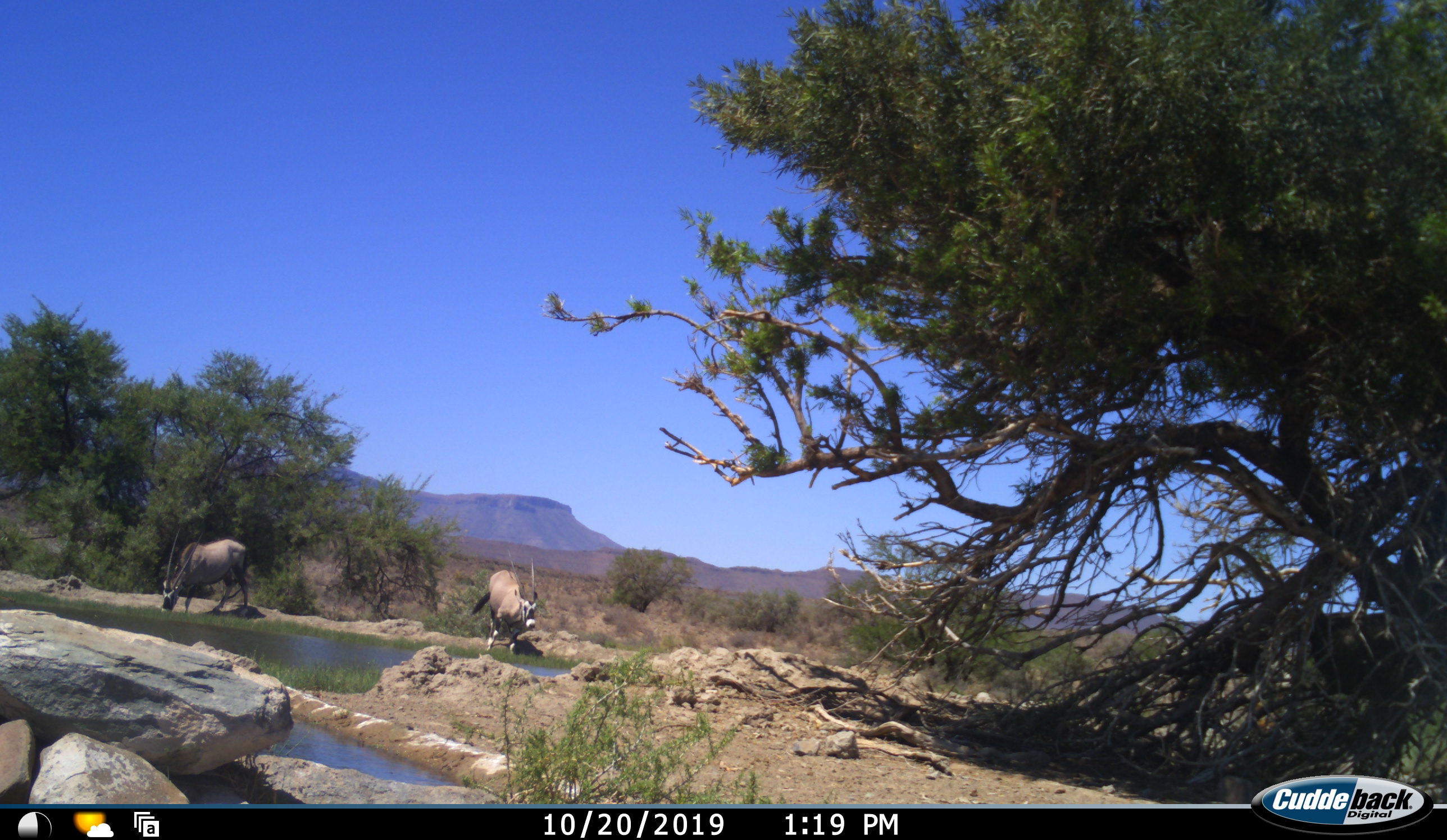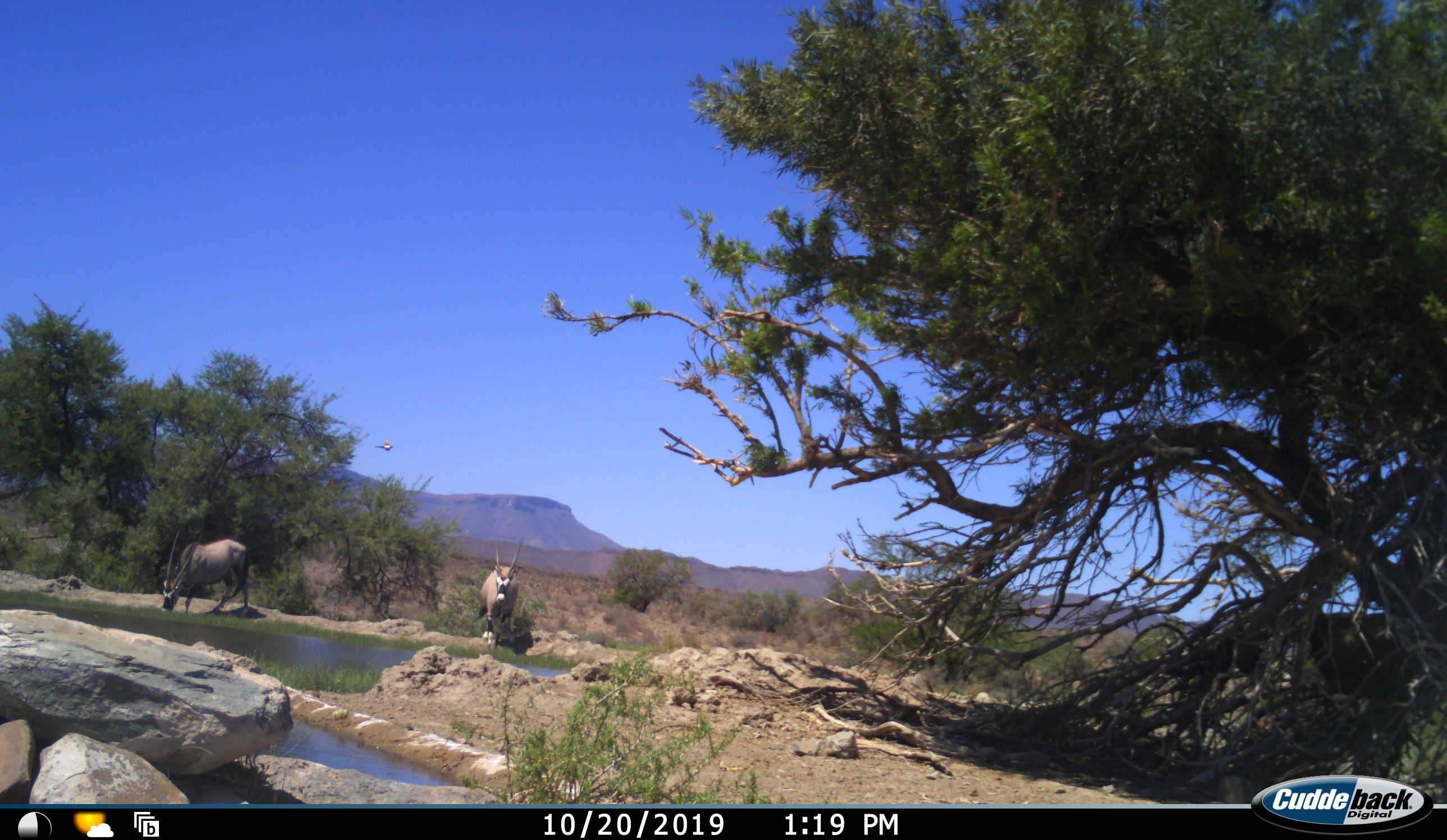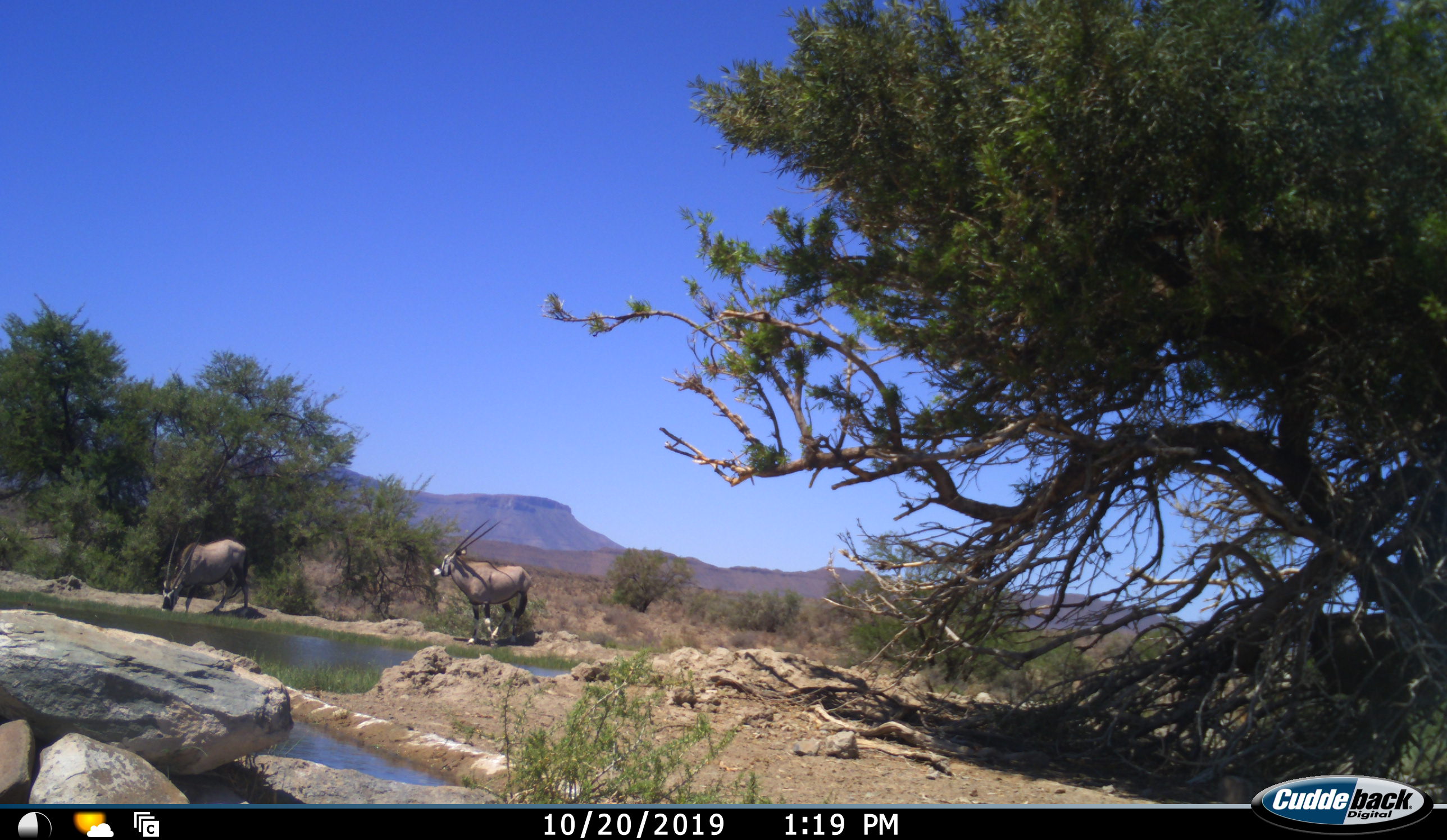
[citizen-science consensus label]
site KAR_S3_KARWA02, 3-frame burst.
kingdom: Animalia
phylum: Chordata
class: Mammalia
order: Artiodactyla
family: Bovidae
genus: Oryx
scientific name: Oryx gazella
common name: gemsbok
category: oryx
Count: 2.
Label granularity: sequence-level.